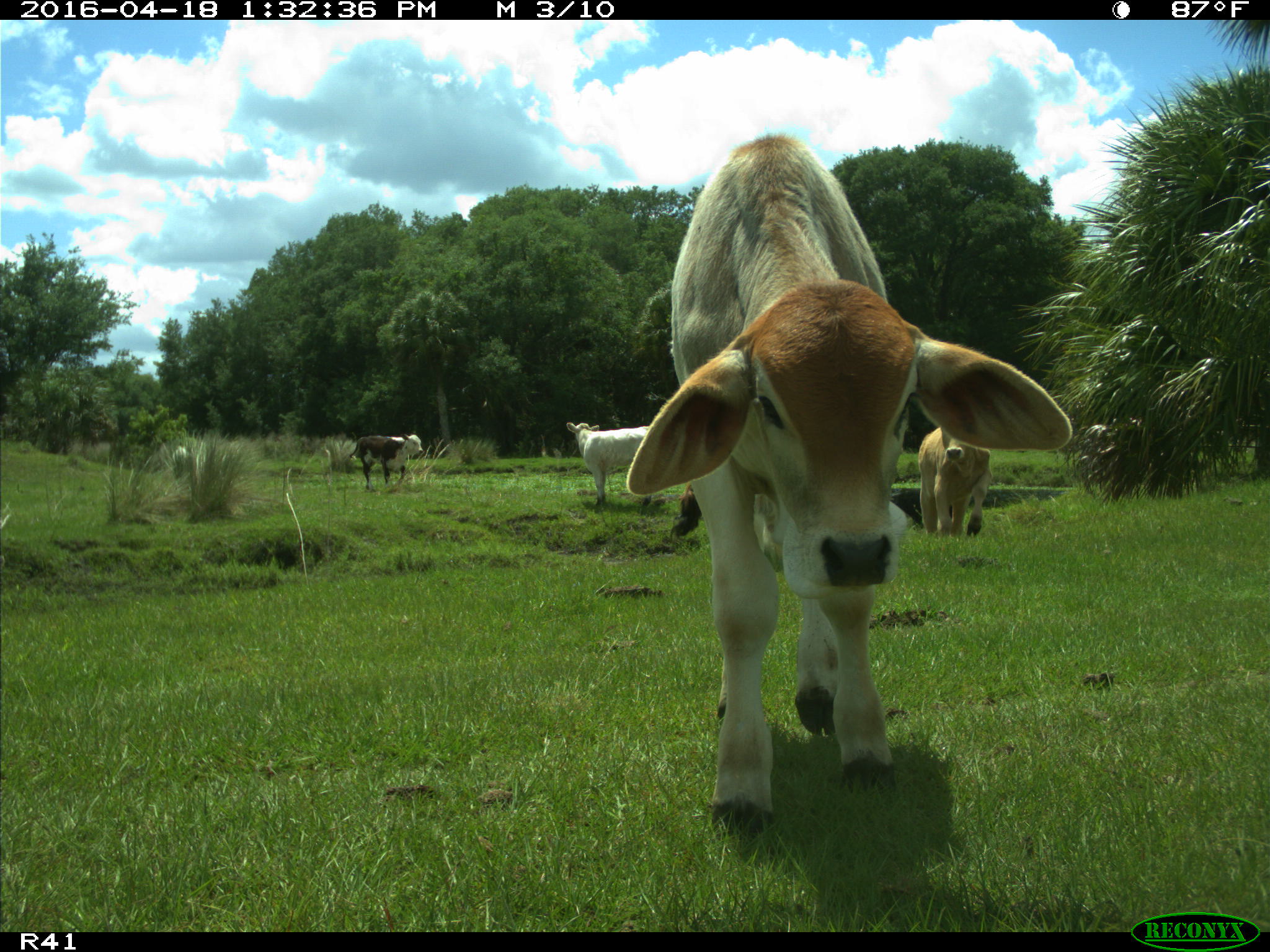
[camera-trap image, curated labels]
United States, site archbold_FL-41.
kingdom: Animalia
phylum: Chordata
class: Mammalia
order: Artiodactyla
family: Bovidae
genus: Bos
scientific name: Bos taurus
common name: domestic cow